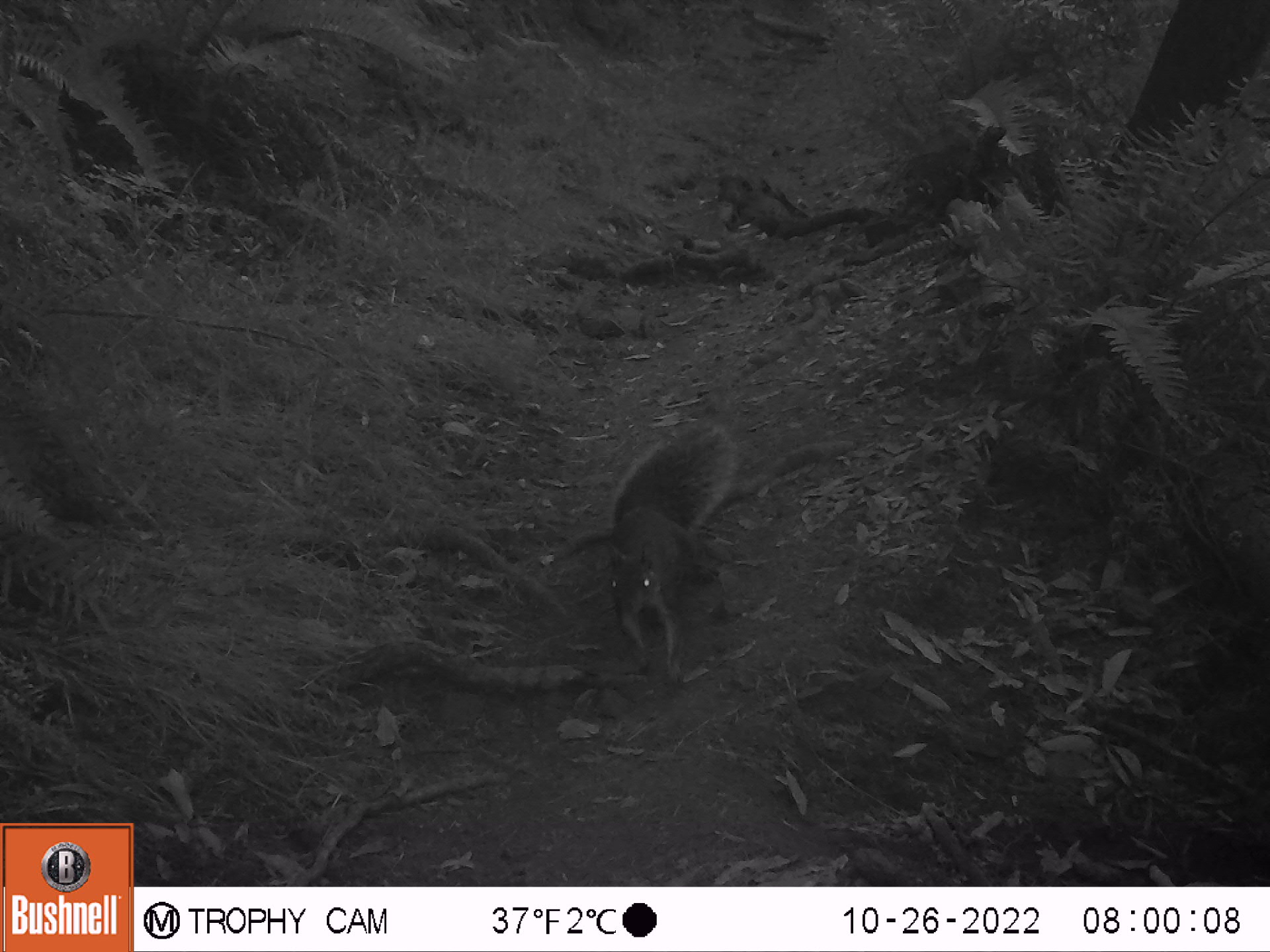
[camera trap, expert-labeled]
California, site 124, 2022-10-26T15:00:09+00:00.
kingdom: Animalia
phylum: Chordata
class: Mammalia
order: Rodentia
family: Sciuridae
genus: Sciurus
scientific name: Sciurus griseus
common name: western gray squirrel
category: western grey squirrel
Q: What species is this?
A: Western grey squirrel (western gray squirrel) (Sciurus griseus).